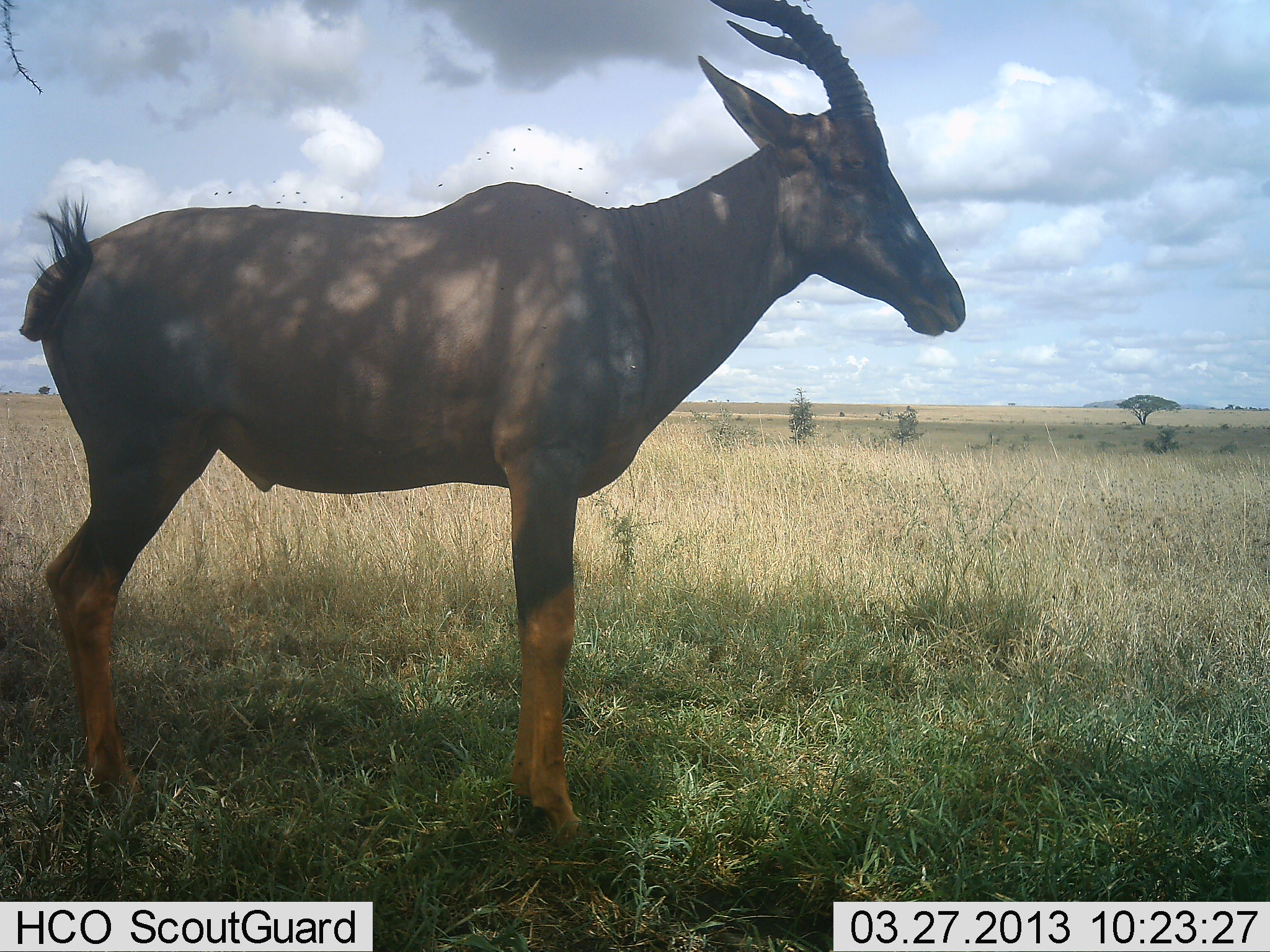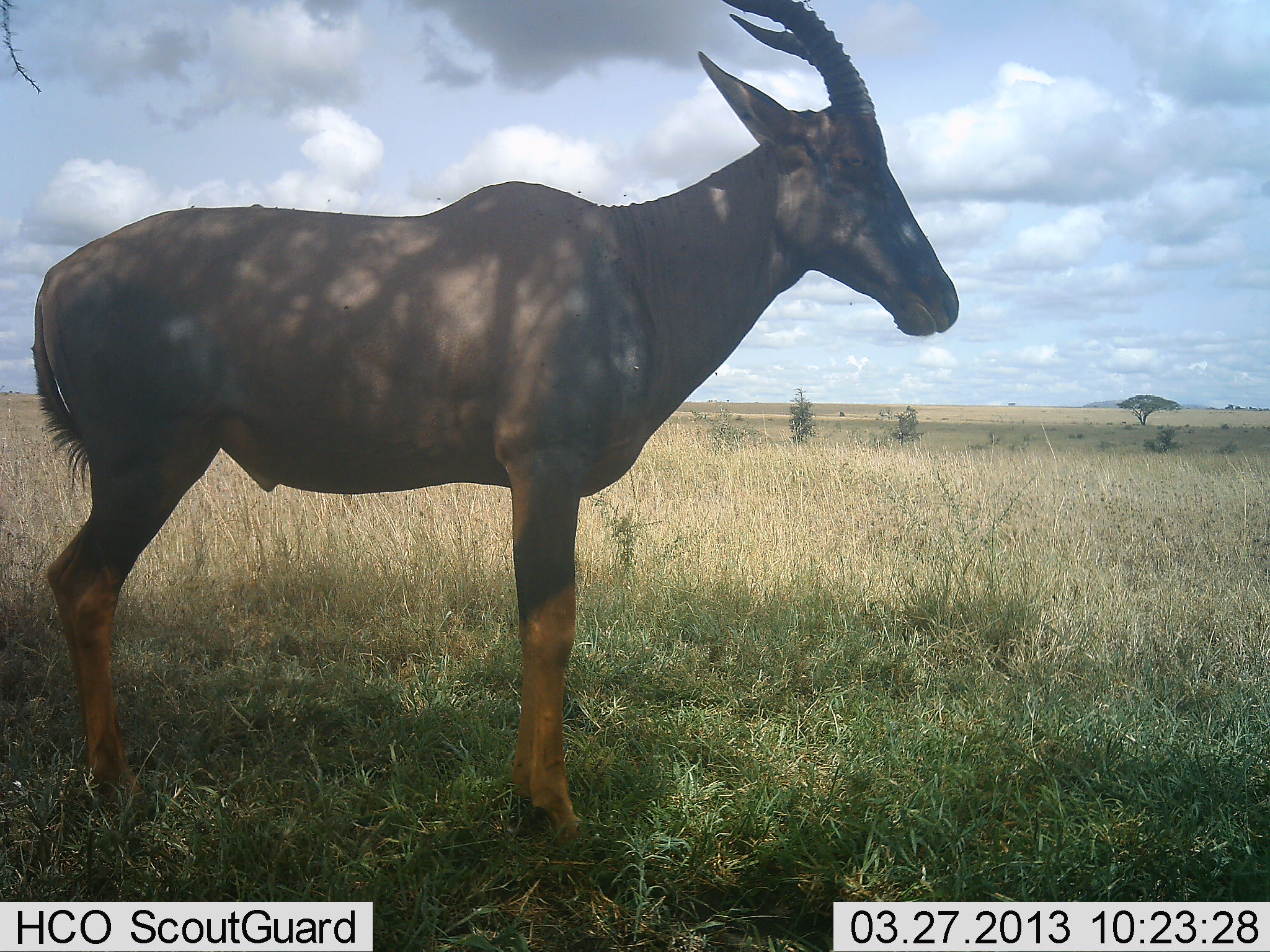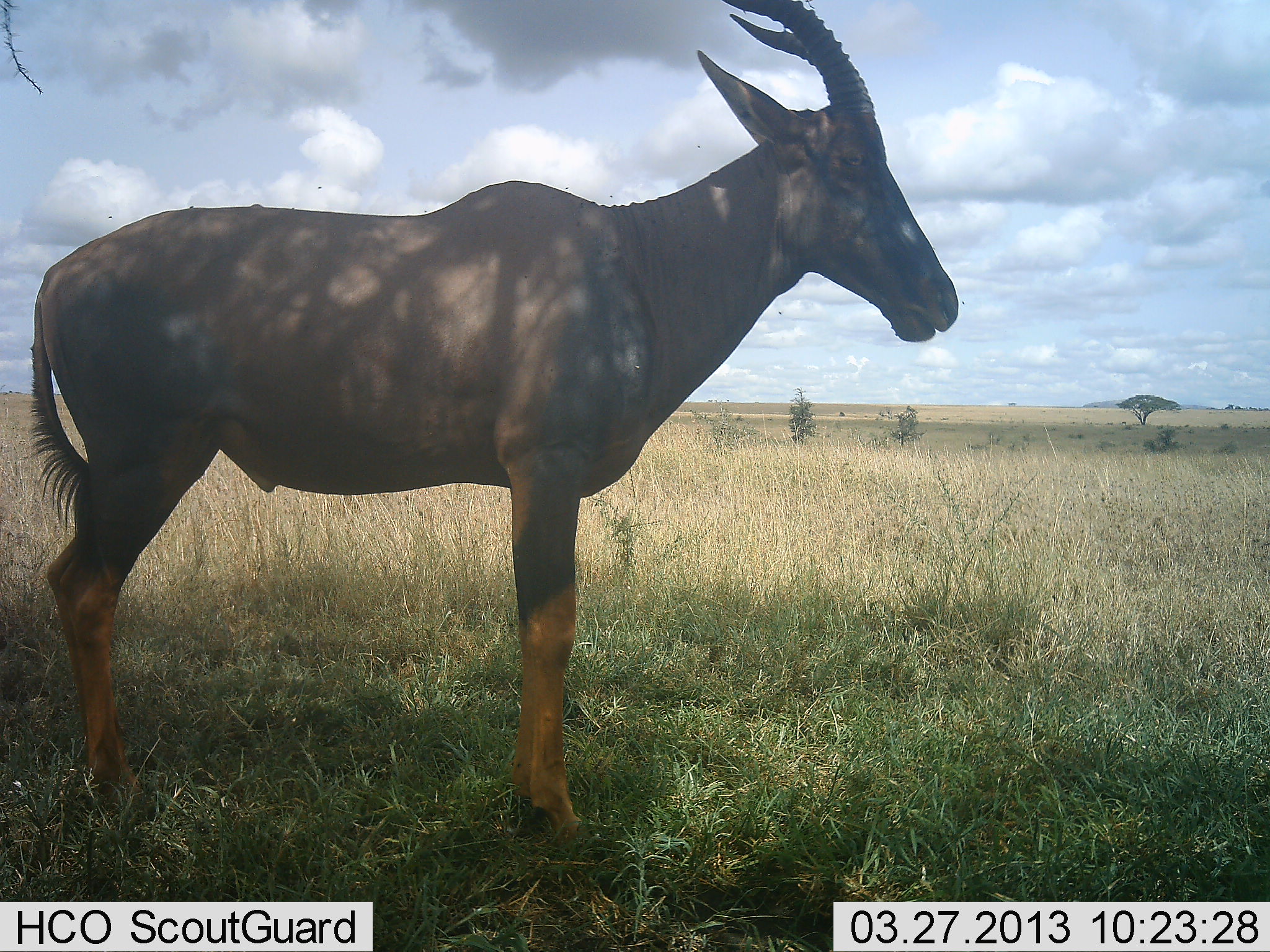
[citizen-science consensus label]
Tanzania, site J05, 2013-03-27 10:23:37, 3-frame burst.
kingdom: Animalia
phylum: Chordata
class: Mammalia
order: Artiodactyla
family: Bovidae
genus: Damaliscus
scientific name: Damaliscus lunatus jimela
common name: topi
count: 1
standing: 93%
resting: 0%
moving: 0%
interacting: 0%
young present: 0%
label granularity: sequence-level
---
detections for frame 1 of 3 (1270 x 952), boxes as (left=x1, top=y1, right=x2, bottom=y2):
animal: (left=20, top=0, right=966, bottom=836)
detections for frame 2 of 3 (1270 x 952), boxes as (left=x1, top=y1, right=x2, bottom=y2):
animal: (left=30, top=0, right=961, bottom=836)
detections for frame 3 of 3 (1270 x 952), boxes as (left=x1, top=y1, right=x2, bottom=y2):
animal: (left=29, top=0, right=960, bottom=844)